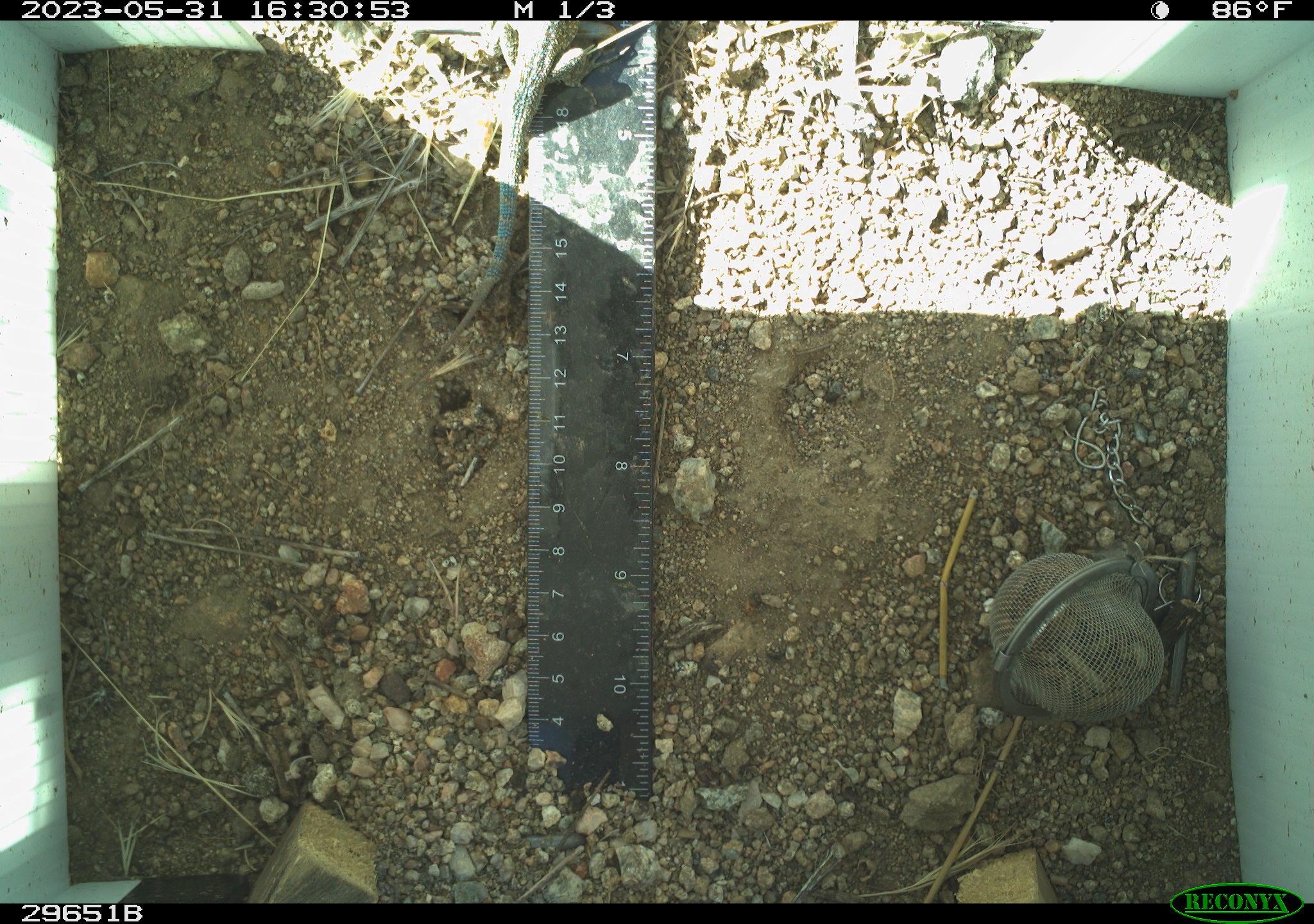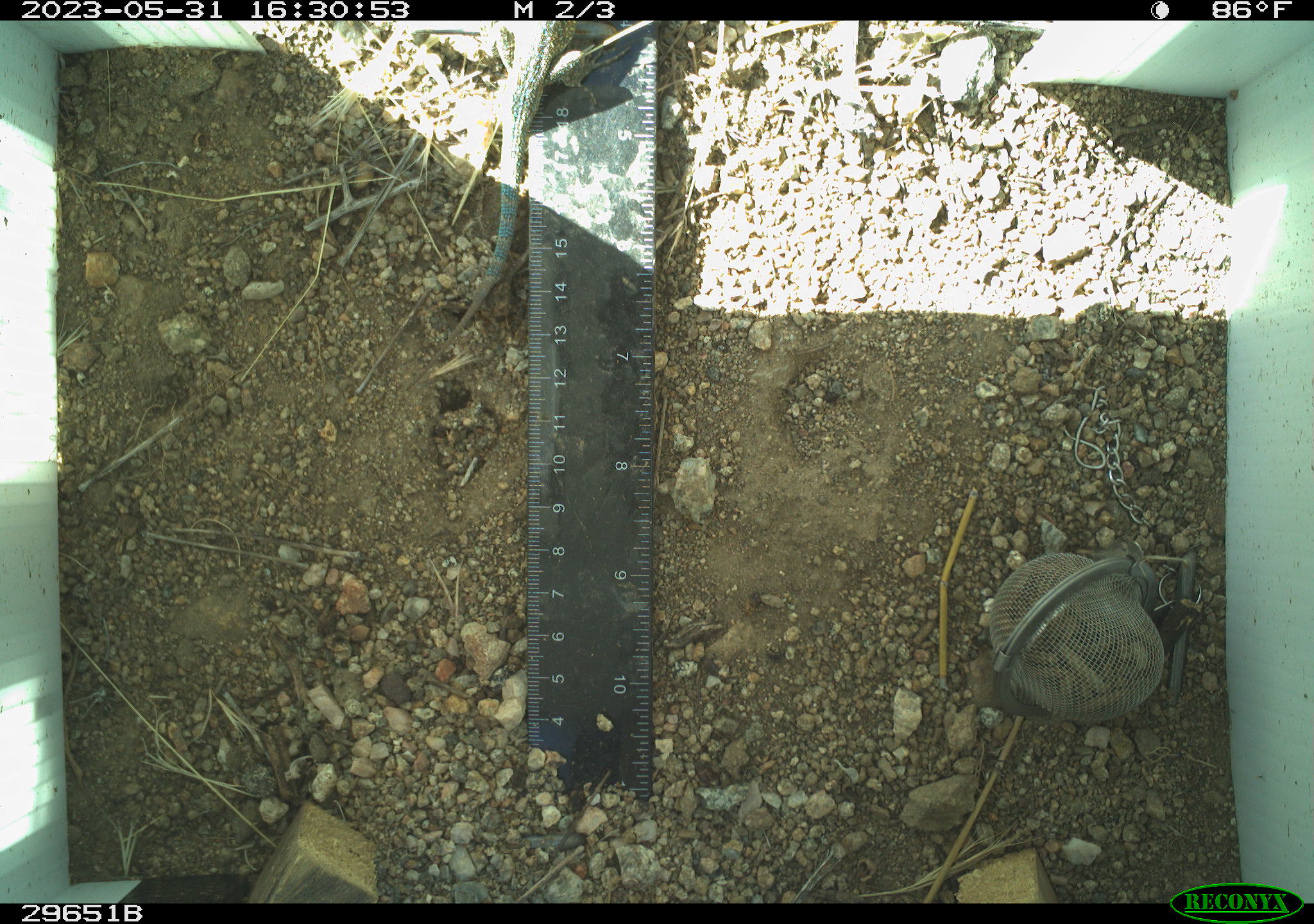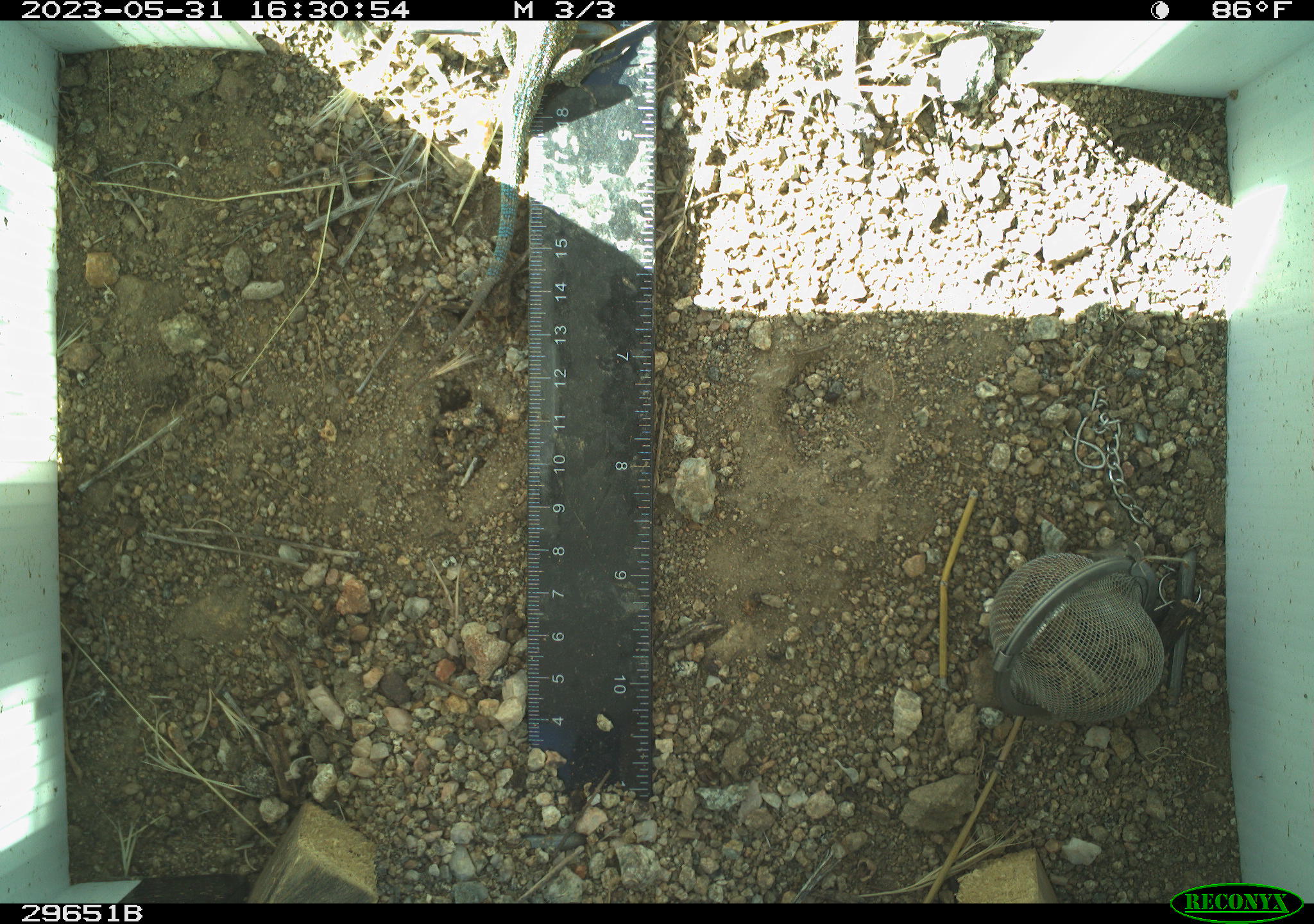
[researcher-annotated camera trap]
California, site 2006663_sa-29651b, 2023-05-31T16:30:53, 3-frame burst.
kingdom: Animalia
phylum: Chordata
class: Reptilia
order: Squamata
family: Phrynosomatidae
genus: Uta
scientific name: Uta stansburiana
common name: common side-blotched lizard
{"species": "common side-blotched lizard (Uta stansburiana)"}